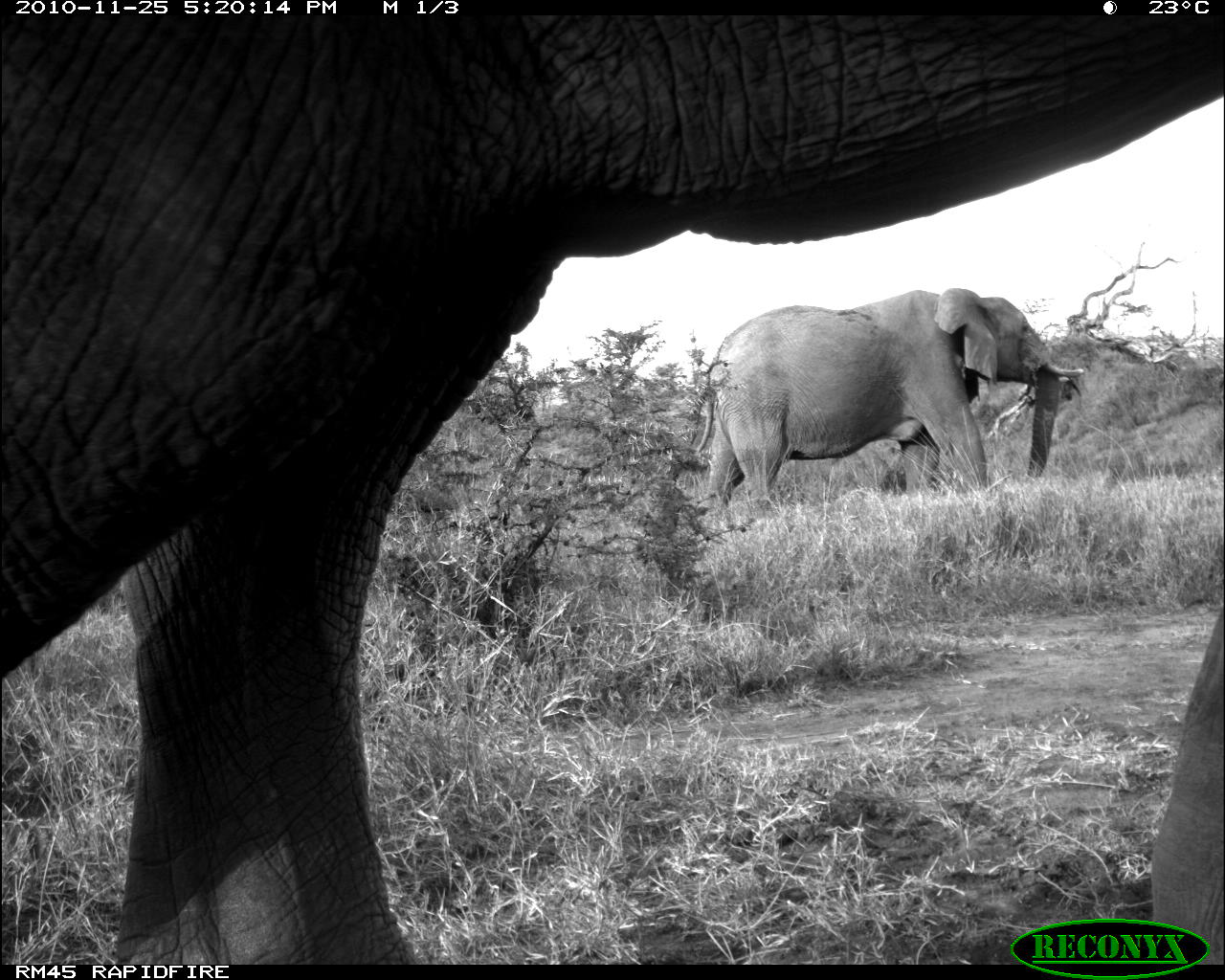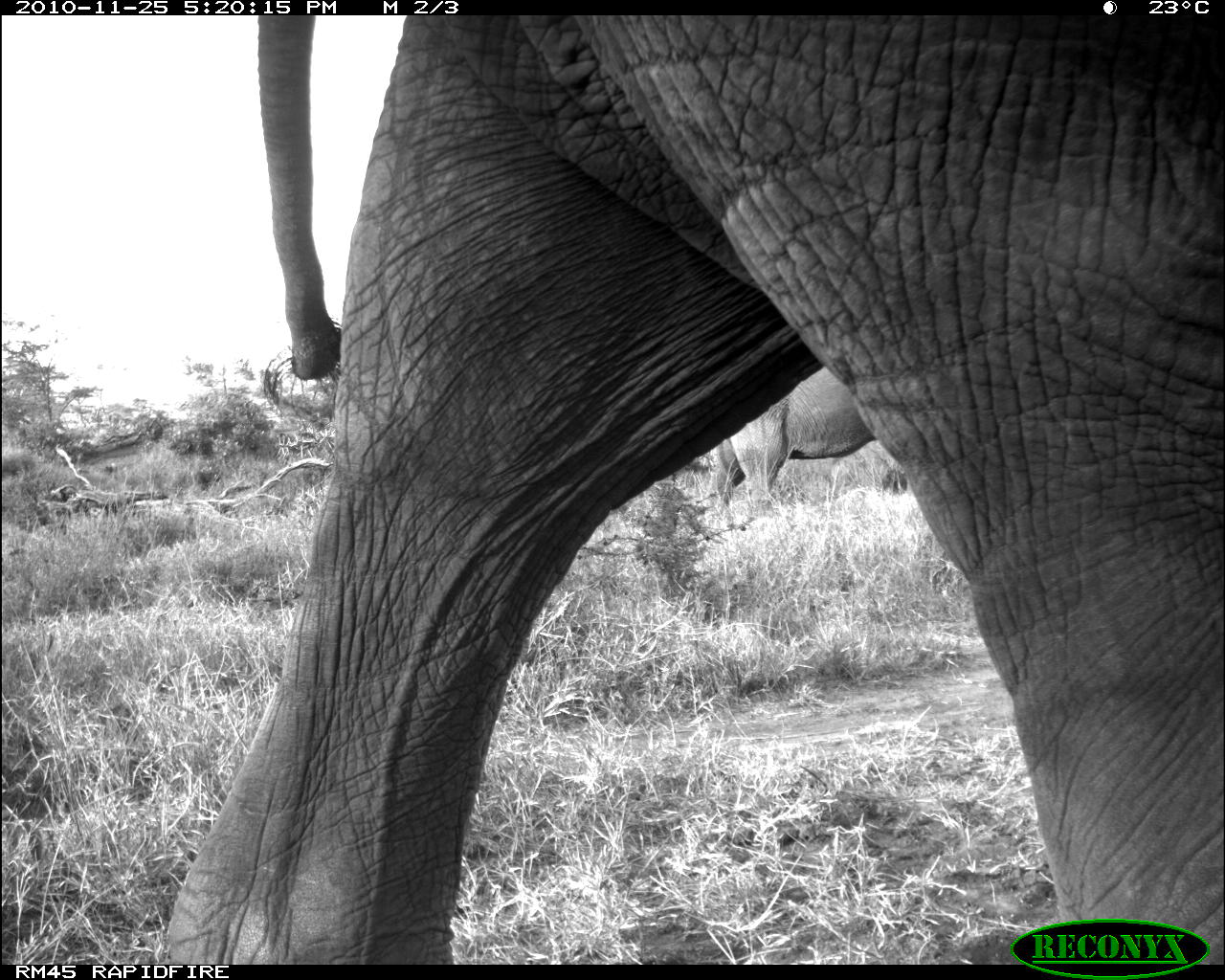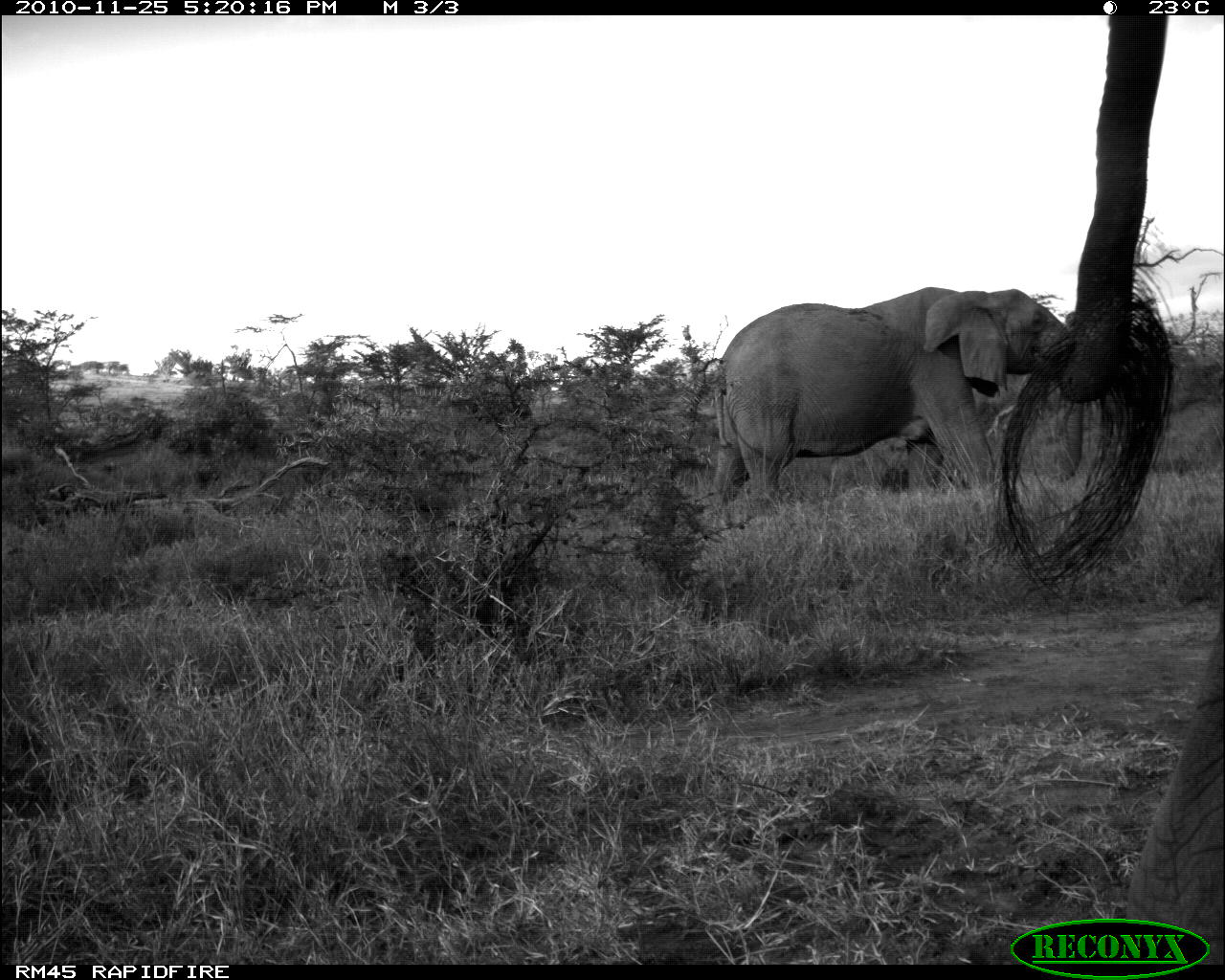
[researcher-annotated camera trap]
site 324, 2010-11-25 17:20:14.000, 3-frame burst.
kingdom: Animalia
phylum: Chordata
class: Mammalia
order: Proboscidea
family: Elephantidae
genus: Loxodonta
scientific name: Loxodonta africana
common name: african bush elephant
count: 2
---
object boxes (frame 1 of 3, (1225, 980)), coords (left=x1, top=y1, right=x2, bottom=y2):
loxodonta africana: (left=0, top=18, right=1218, bottom=960); (left=690, top=283, right=1082, bottom=531)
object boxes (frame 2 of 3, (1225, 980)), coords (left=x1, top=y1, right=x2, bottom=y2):
loxodonta africana: (left=161, top=14, right=1225, bottom=961); (left=708, top=358, right=876, bottom=512)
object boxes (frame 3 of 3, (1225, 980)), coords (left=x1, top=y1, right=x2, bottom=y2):
loxodonta africana: (left=980, top=14, right=1225, bottom=958); (left=705, top=281, right=1075, bottom=494)